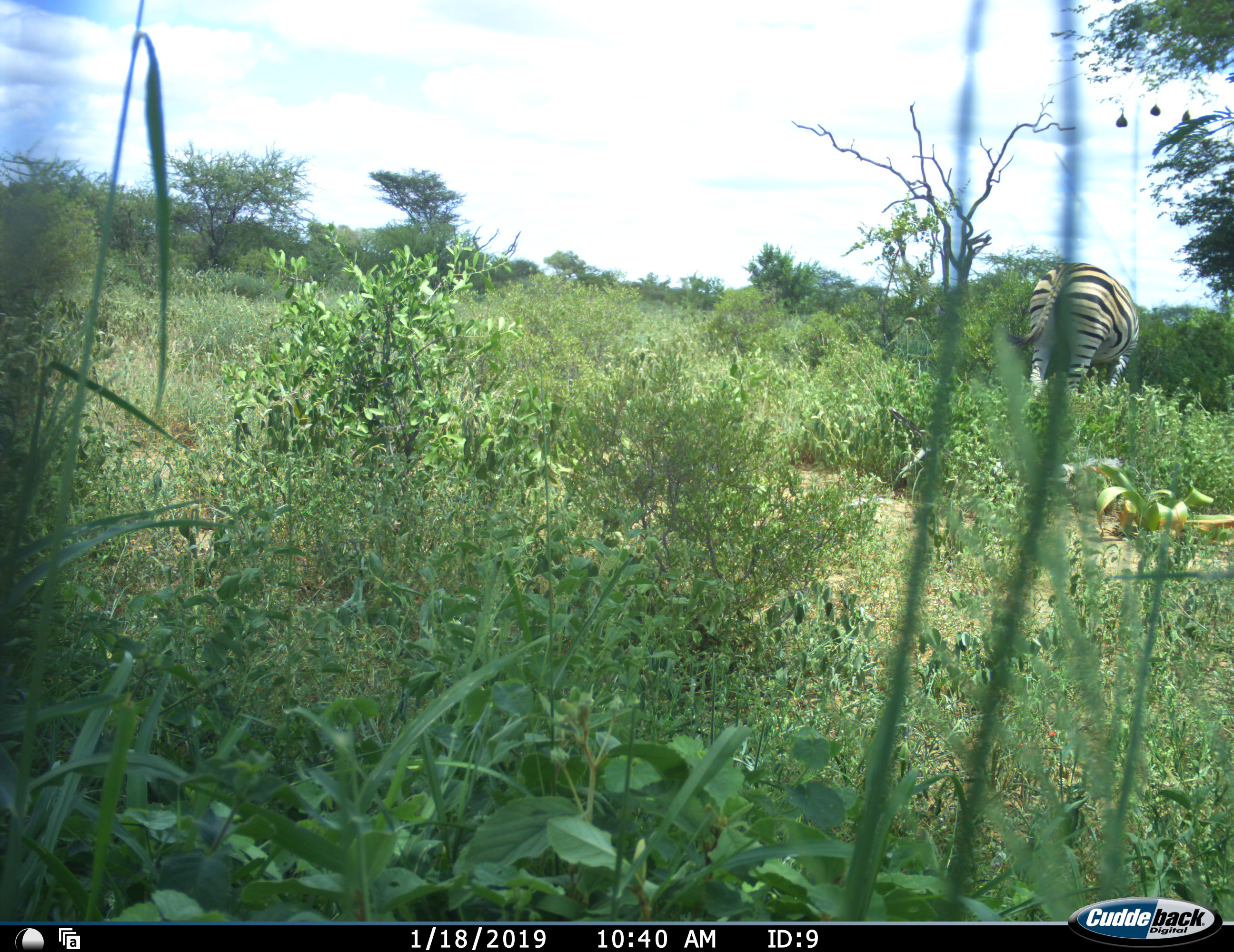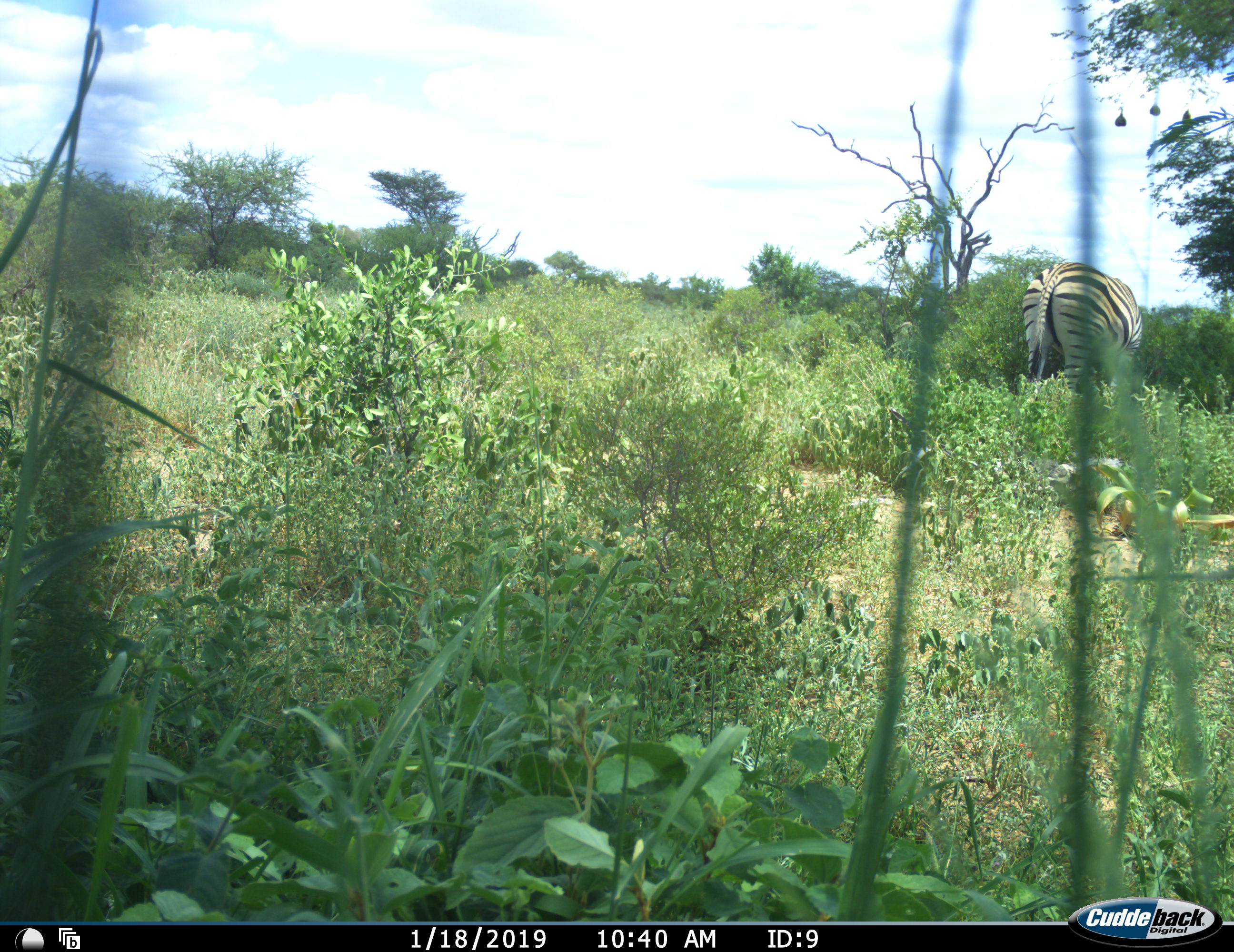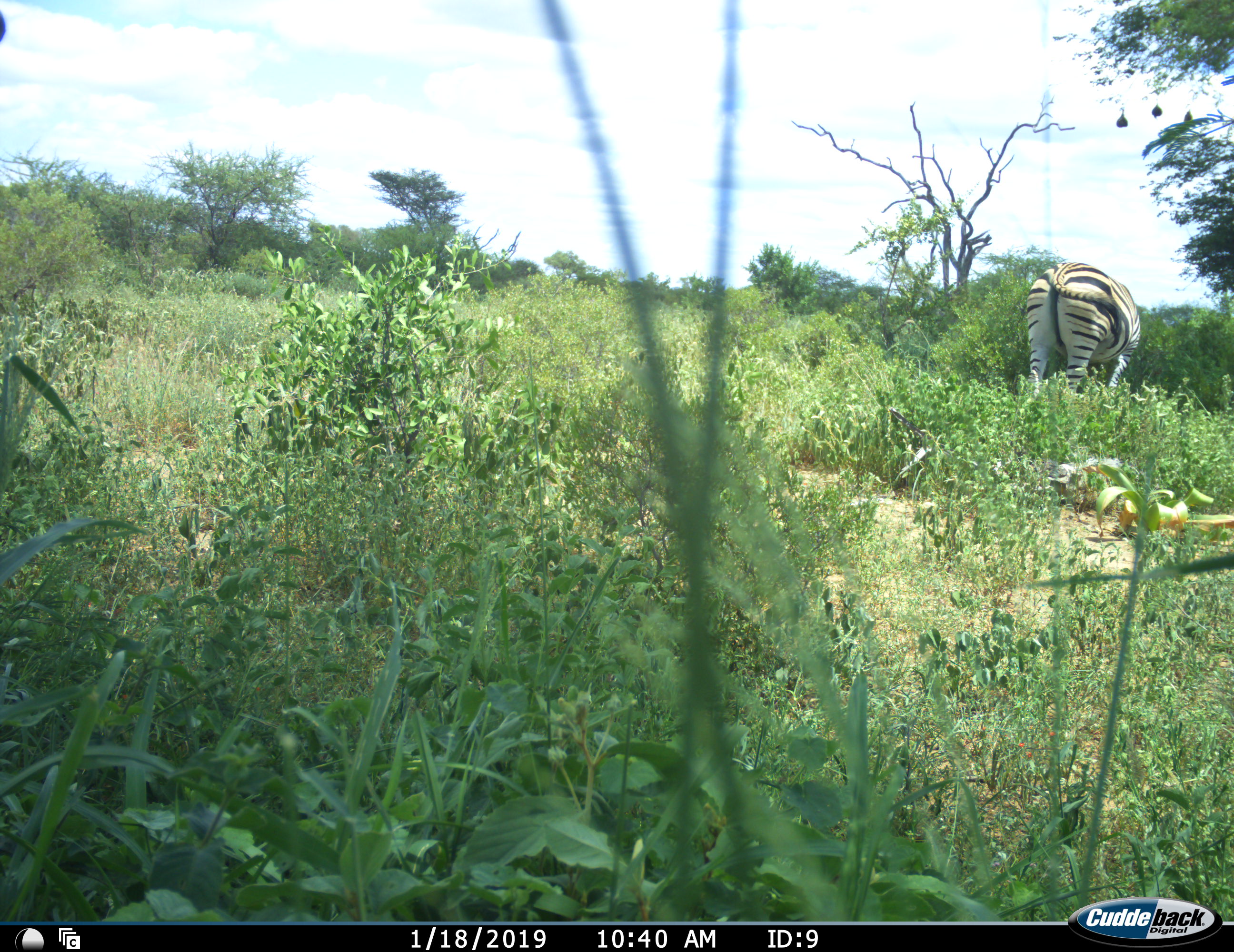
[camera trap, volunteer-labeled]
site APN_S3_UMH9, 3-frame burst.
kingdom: Animalia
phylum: Chordata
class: Mammalia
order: Perissodactyla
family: Equidae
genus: Equus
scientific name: Equus quagga burchellii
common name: burchell's zebra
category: zebraburchells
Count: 1.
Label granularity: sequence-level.